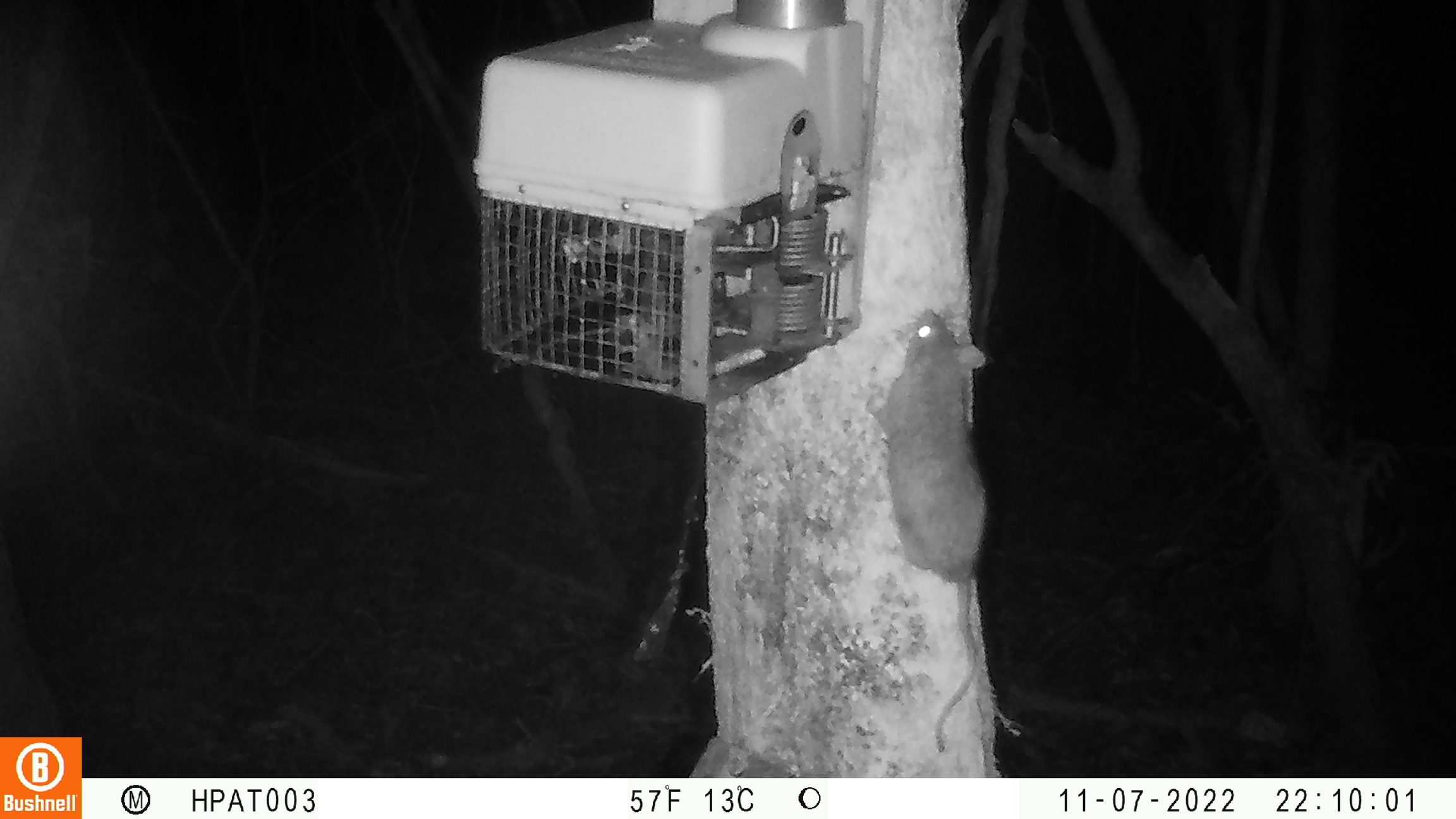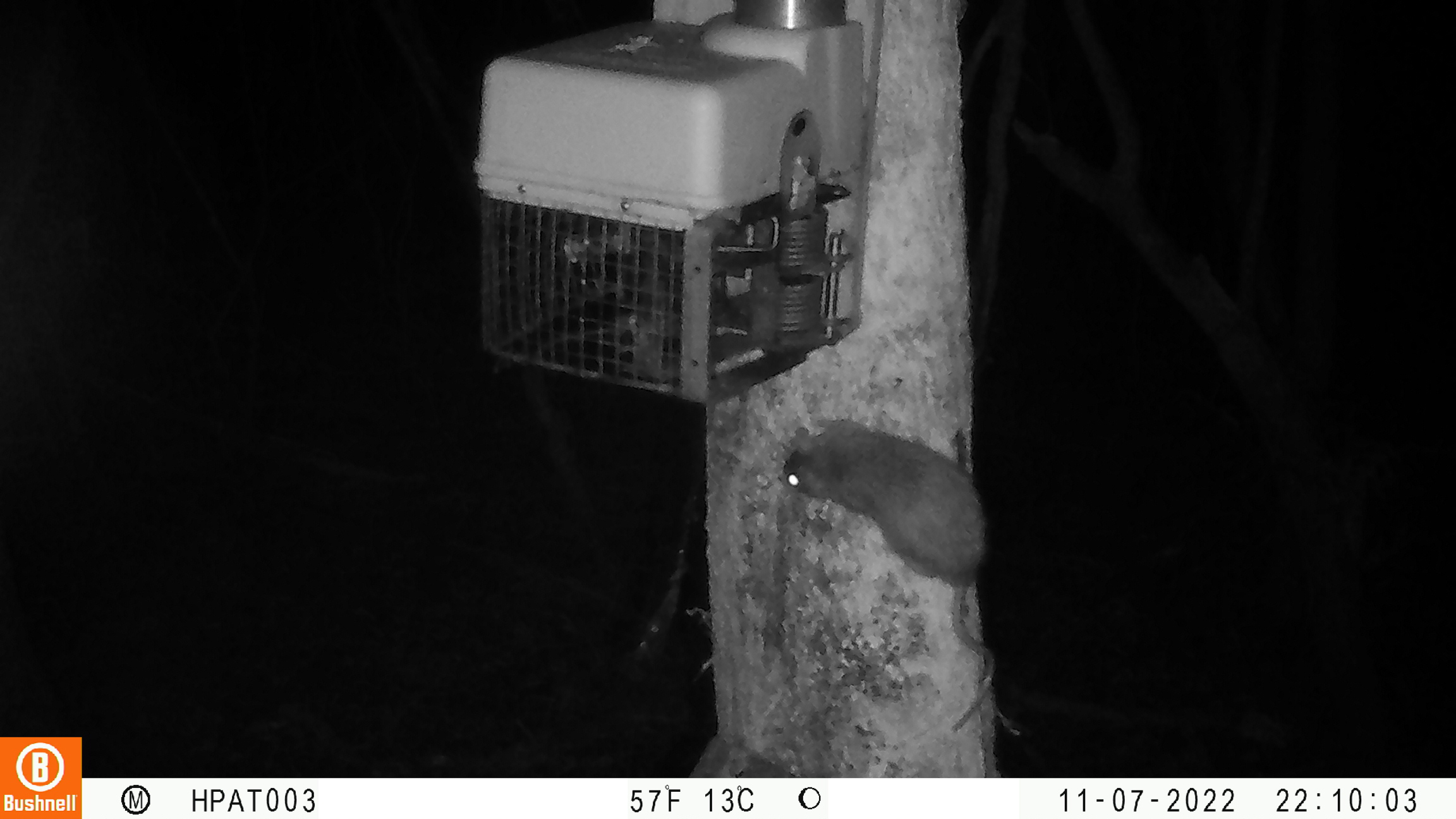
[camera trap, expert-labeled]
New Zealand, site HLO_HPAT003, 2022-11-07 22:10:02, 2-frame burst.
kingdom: Animalia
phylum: Chordata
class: Mammalia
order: Rodentia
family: Muridae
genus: Rattus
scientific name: Rattus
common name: rat